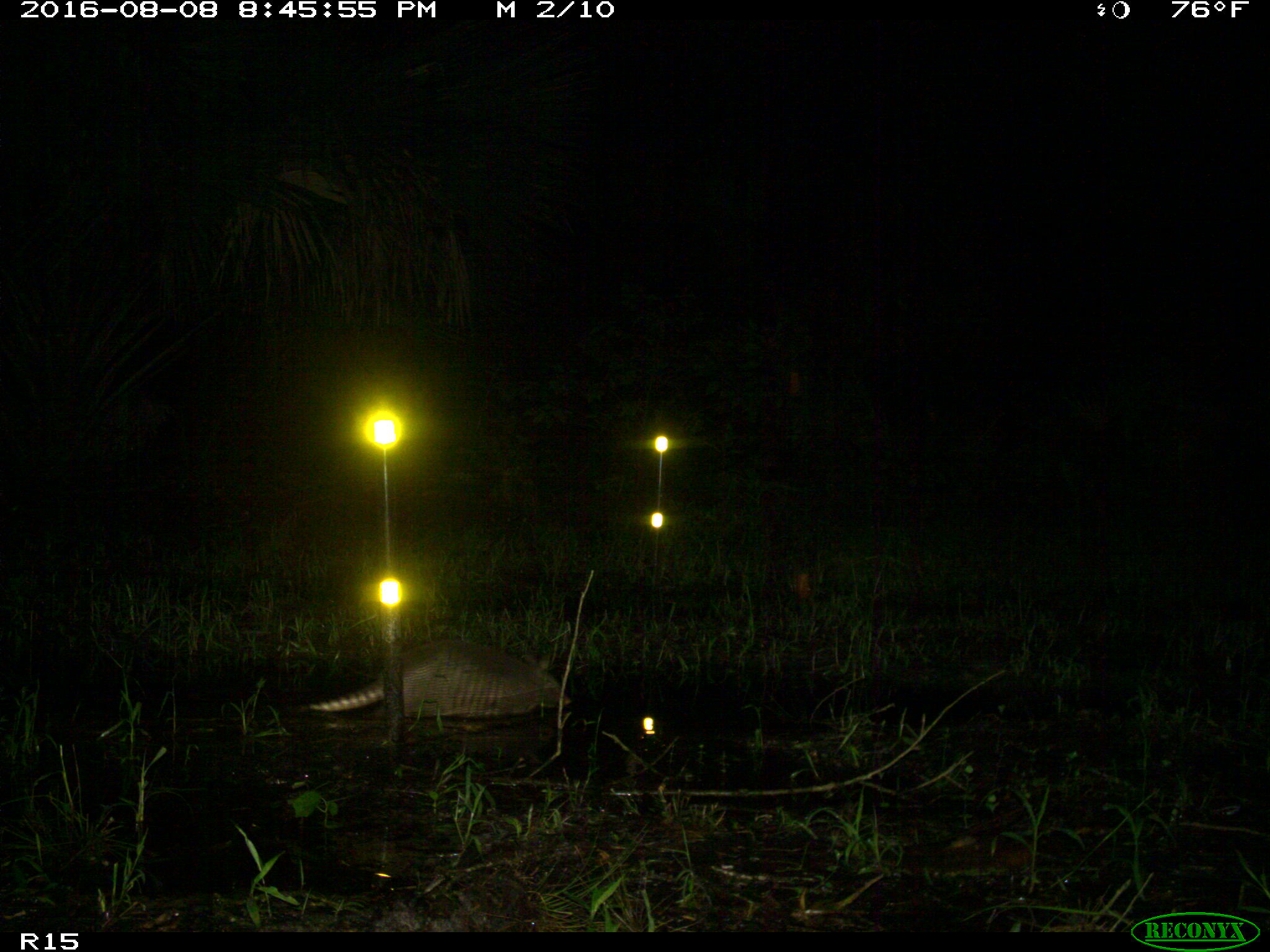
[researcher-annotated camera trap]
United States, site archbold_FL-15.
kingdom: Animalia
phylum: Chordata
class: Mammalia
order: Cingulata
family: Dasypodidae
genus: Dasypus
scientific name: Dasypus novemcinctus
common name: nine-banded armadillo